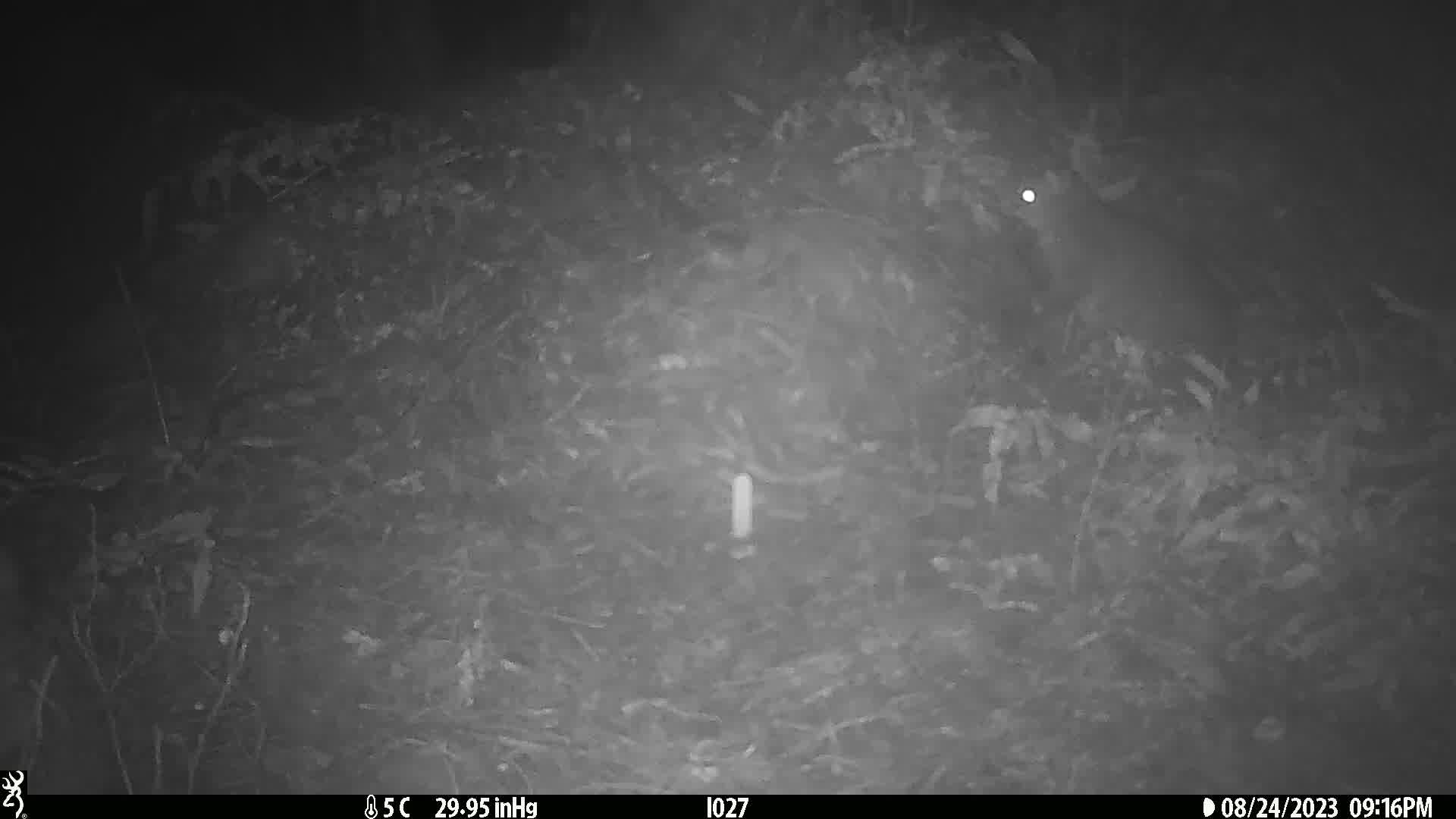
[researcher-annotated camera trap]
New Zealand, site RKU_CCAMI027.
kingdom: Animalia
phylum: Chordata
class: Mammalia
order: Diprotodontia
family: Phalangeridae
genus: Trichosurus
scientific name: Trichosurus vulpecula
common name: common brushtail possum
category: possum